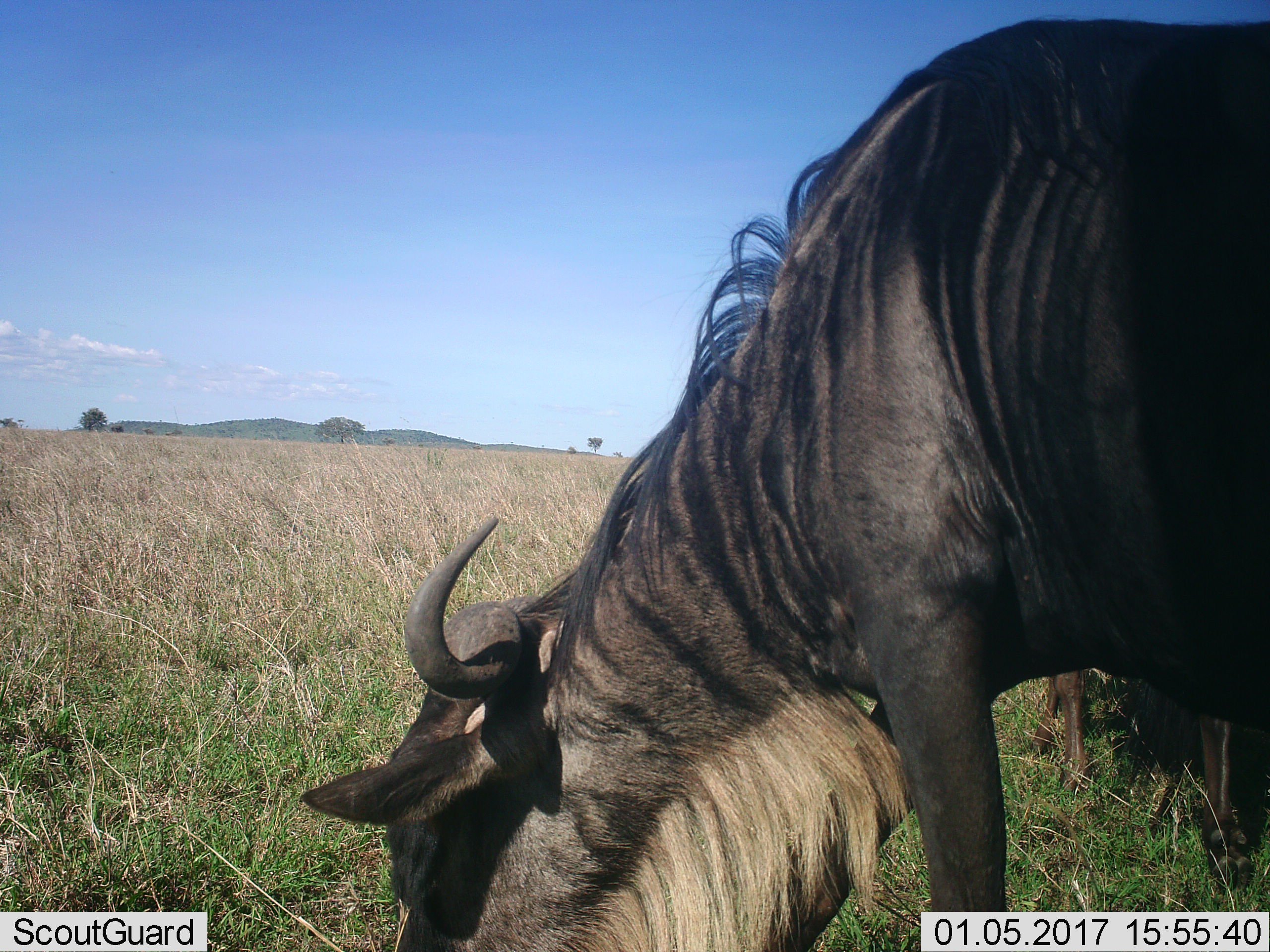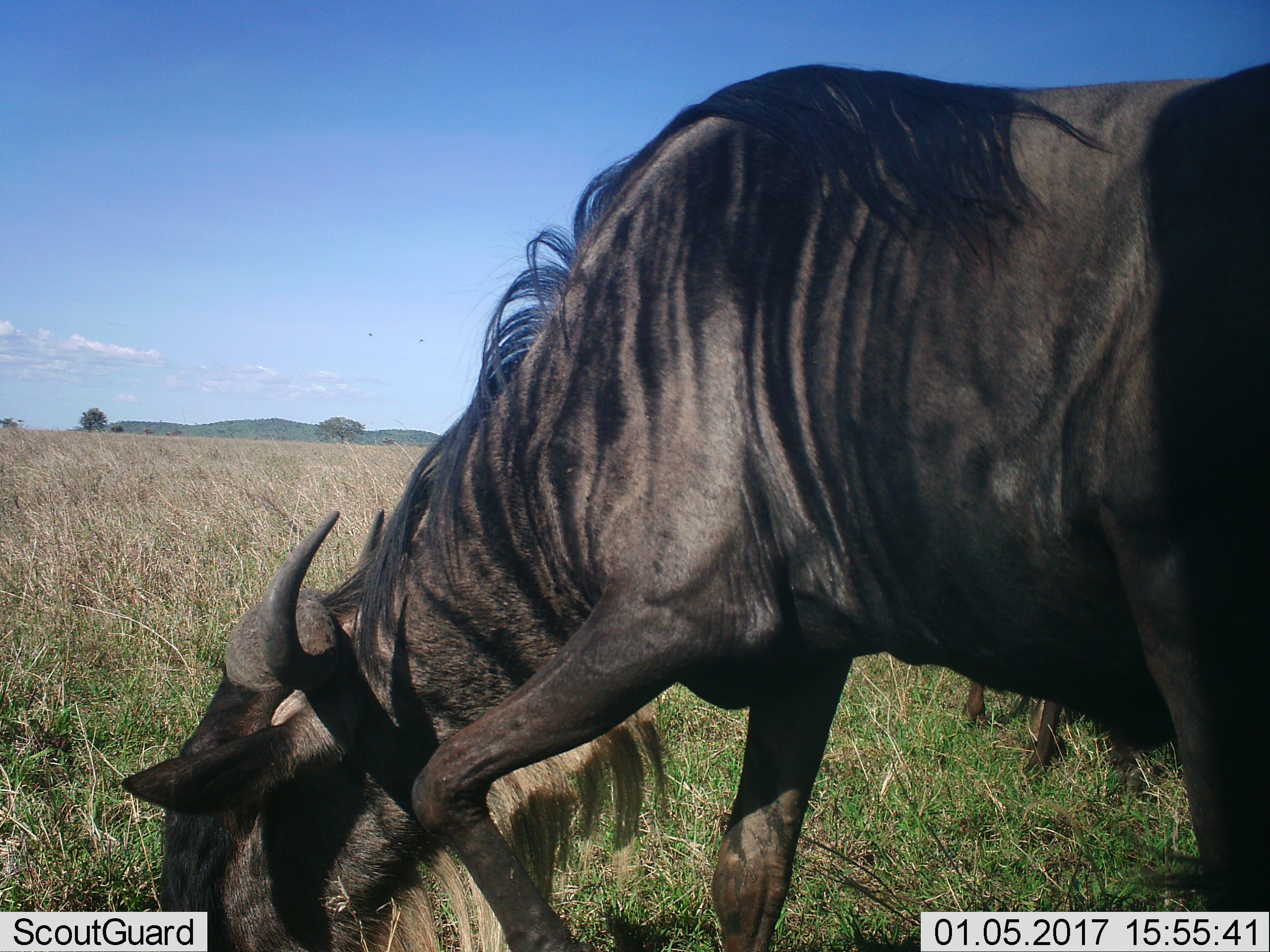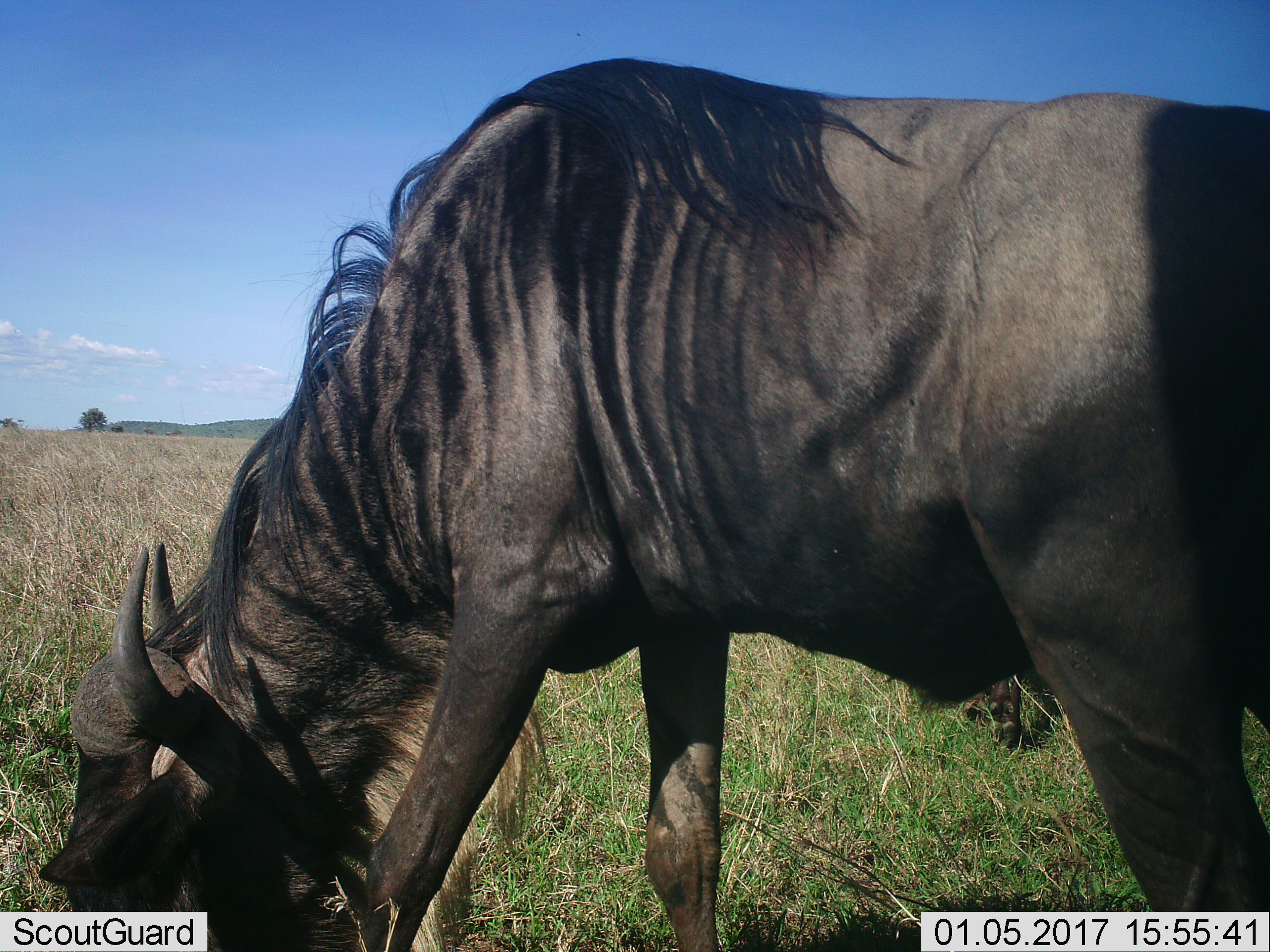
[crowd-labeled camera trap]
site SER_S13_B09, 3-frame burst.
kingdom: Animalia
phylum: Chordata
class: Mammalia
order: Artiodactyla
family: Bovidae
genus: Connochaetes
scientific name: Connochaetes taurinus taurinus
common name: blue wildebeest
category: wildebeestblue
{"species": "wildebeestblue (blue wildebeest) (Connochaetes taurinus taurinus)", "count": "2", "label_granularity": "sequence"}